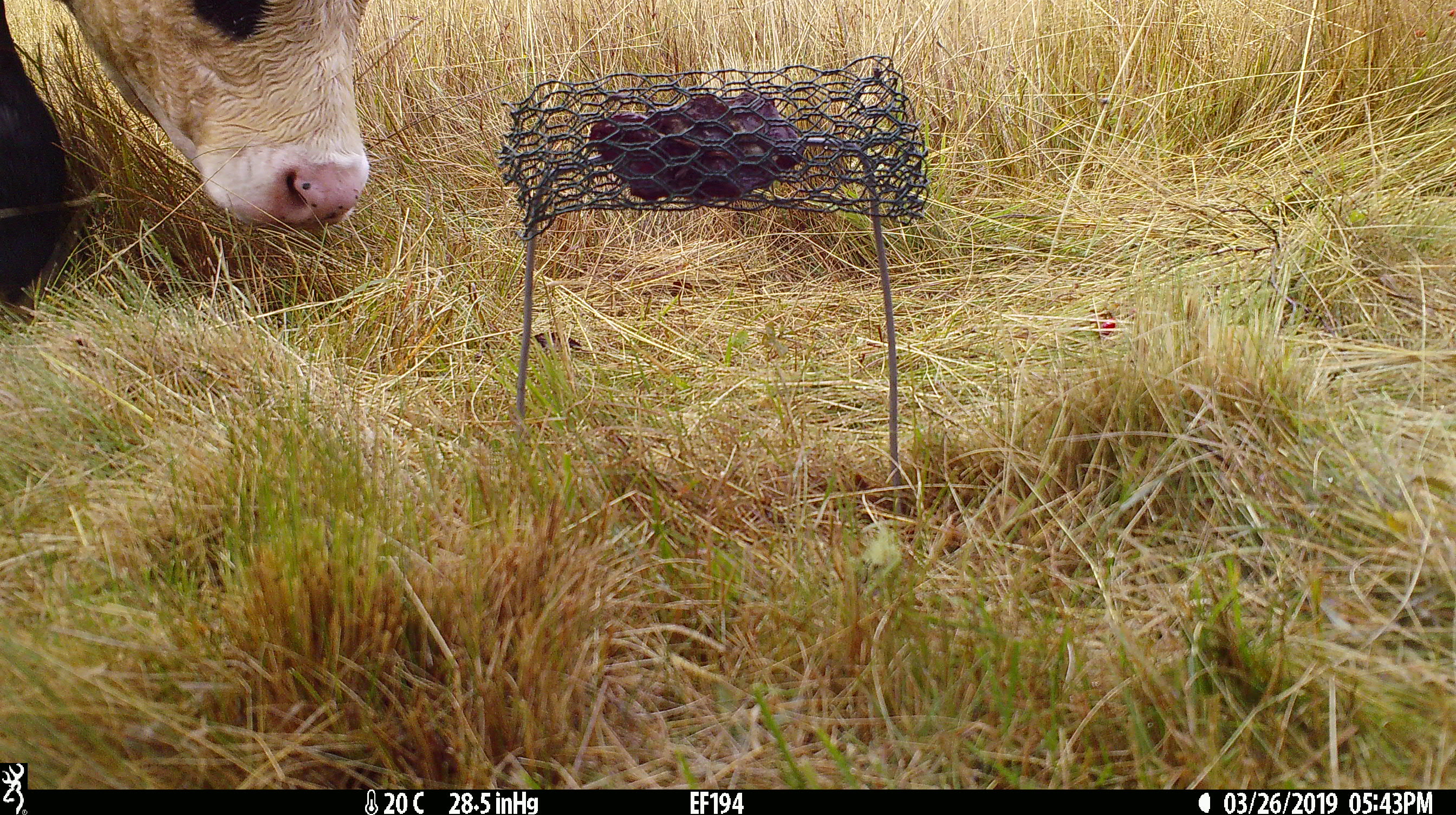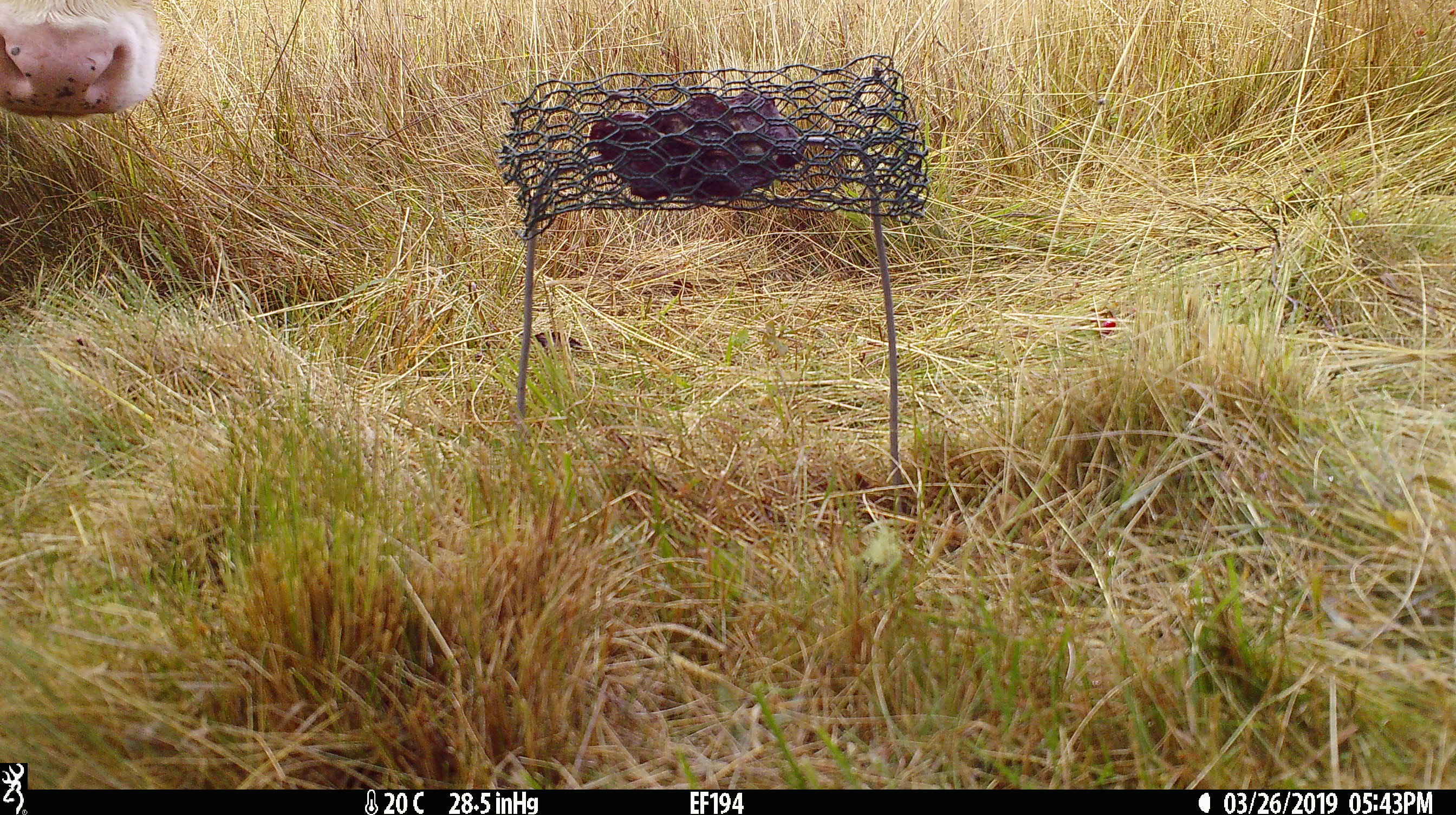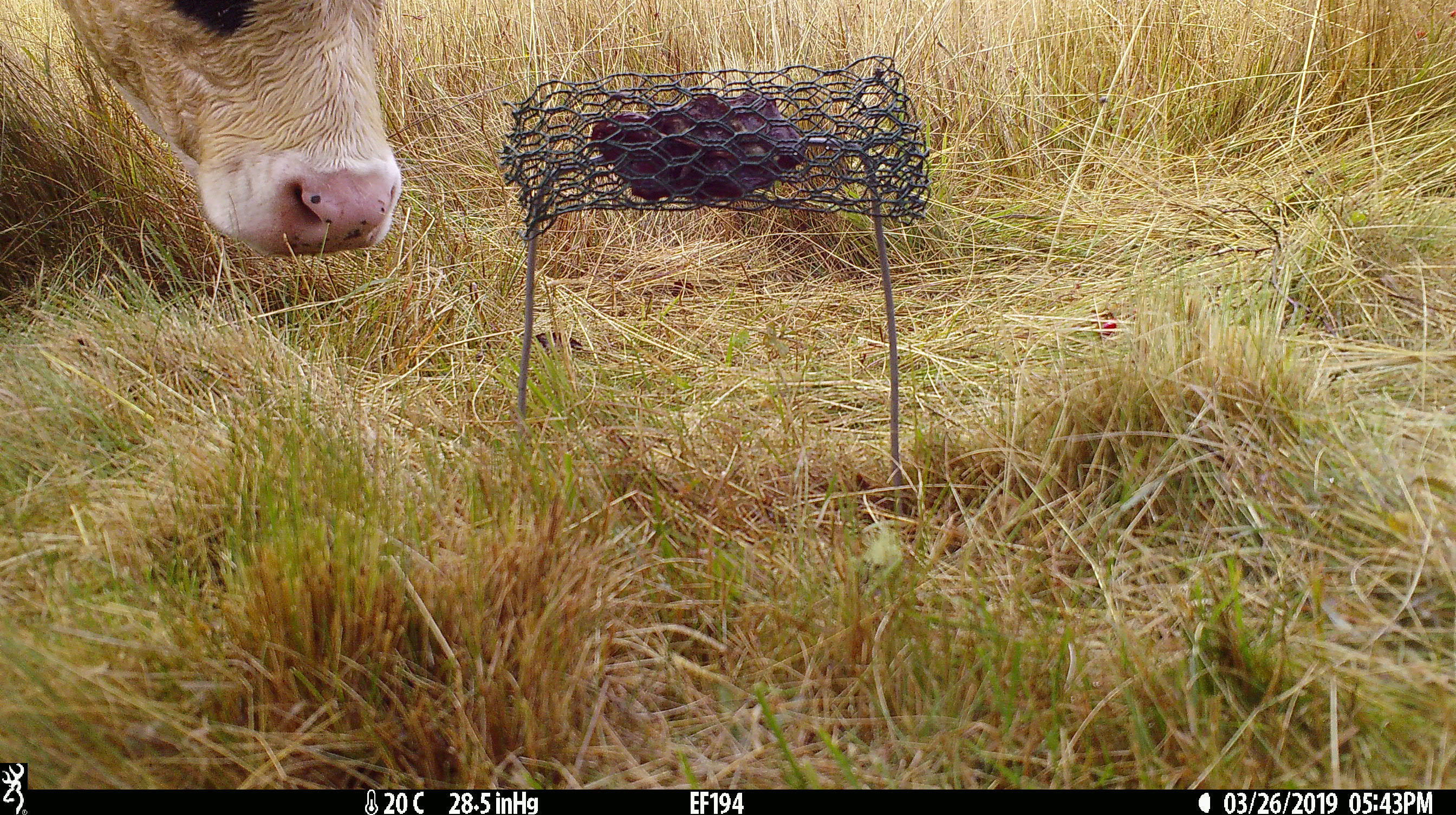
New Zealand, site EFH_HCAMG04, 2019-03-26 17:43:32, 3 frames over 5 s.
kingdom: Animalia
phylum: Chordata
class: Mammalia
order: Artiodactyla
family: Bovidae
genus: Bos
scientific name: Bos taurus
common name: domestic cow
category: cow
Cow (domestic cow) (Bos taurus).